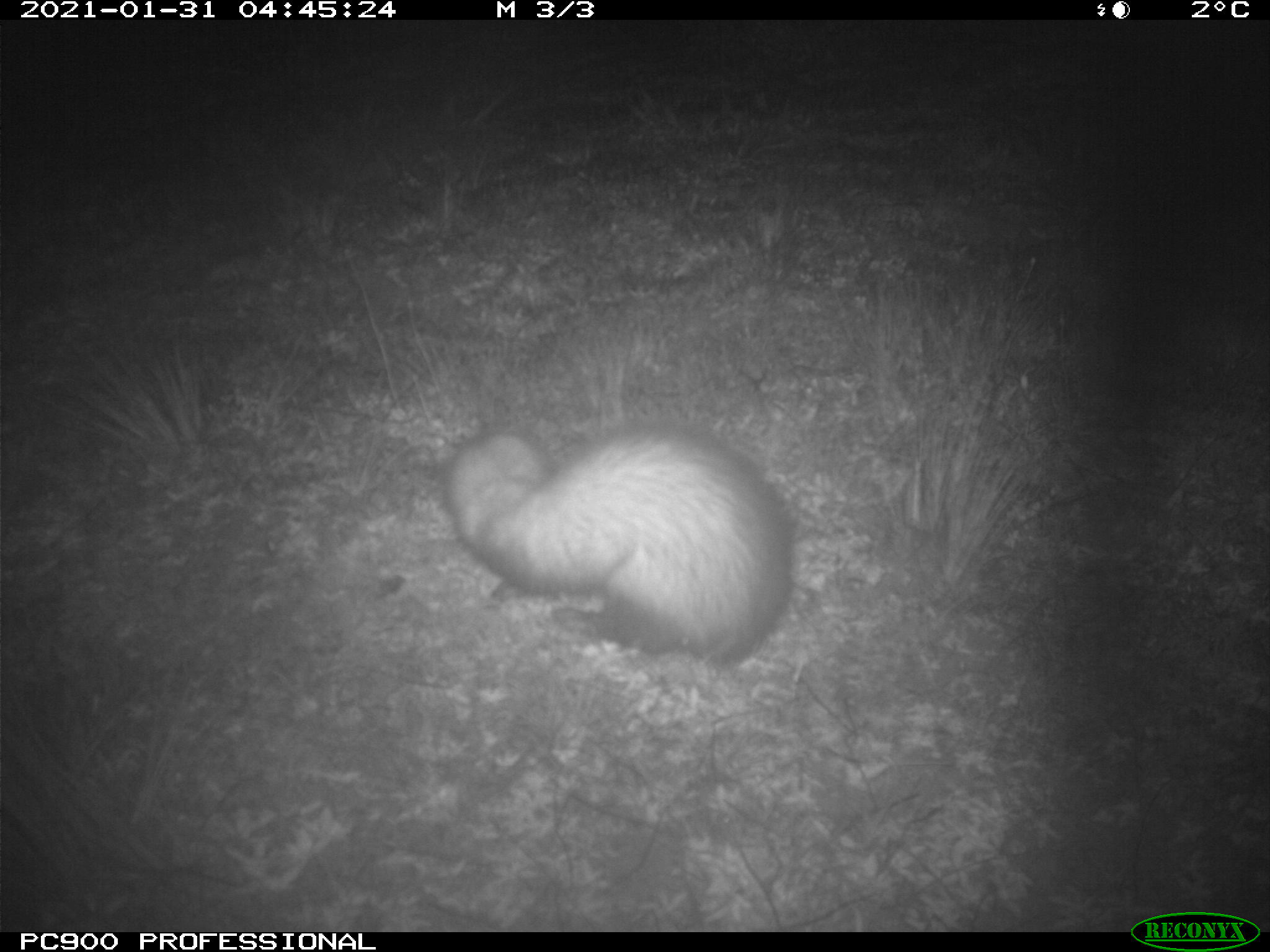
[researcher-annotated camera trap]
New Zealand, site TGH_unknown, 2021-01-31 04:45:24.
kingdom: Animalia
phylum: Chordata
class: Mammalia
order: Carnivora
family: Mustelidae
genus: Mustela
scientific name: Mustela furo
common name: ferret